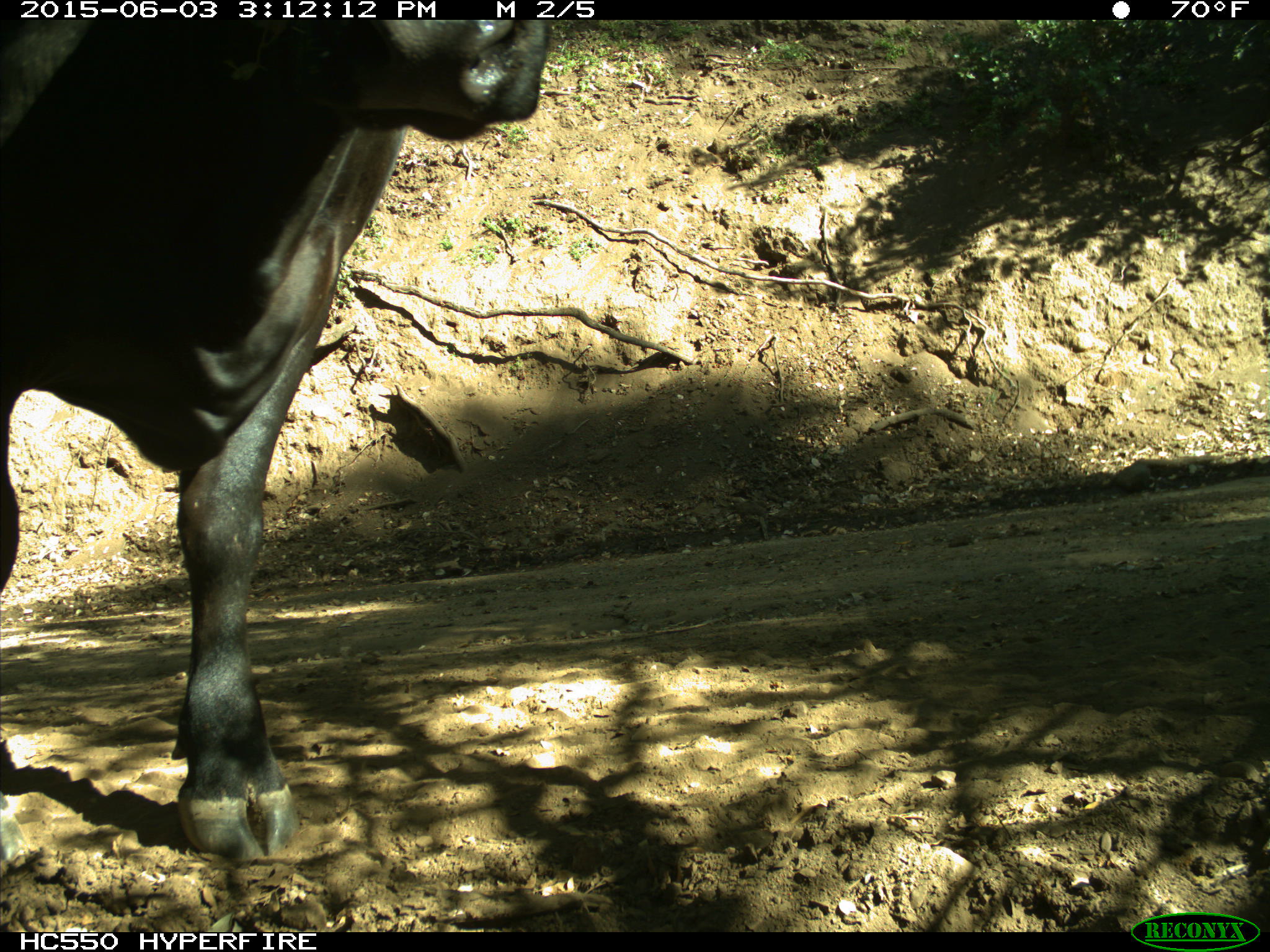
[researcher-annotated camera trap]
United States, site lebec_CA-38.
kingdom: Animalia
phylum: Chordata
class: Mammalia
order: Artiodactyla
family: Bovidae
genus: Bos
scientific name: Bos taurus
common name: domestic cow